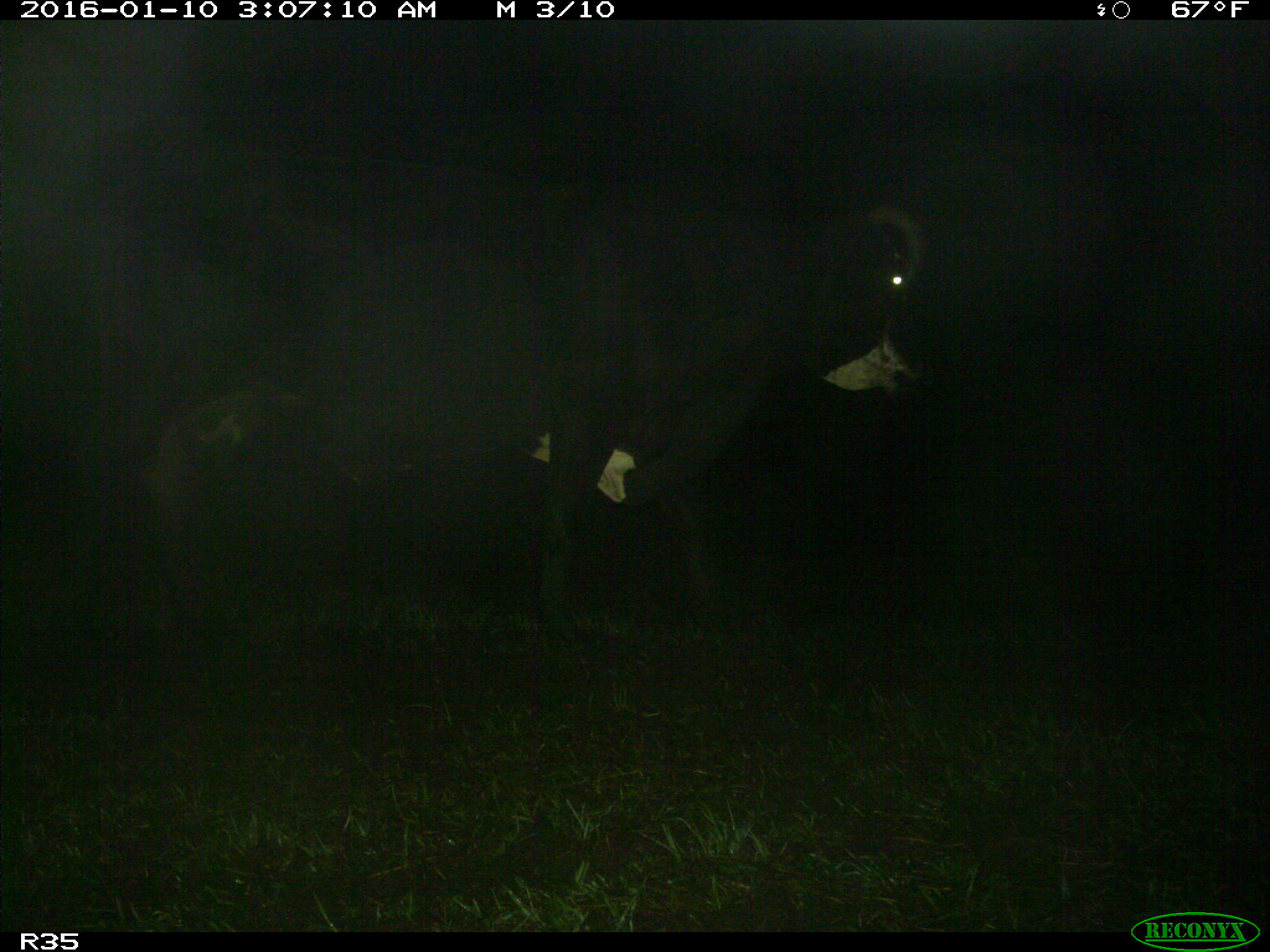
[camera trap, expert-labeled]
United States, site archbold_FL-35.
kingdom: Animalia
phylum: Chordata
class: Mammalia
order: Artiodactyla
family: Bovidae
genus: Bos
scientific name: Bos taurus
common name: domestic cow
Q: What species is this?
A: Bos taurus (domestic cow).